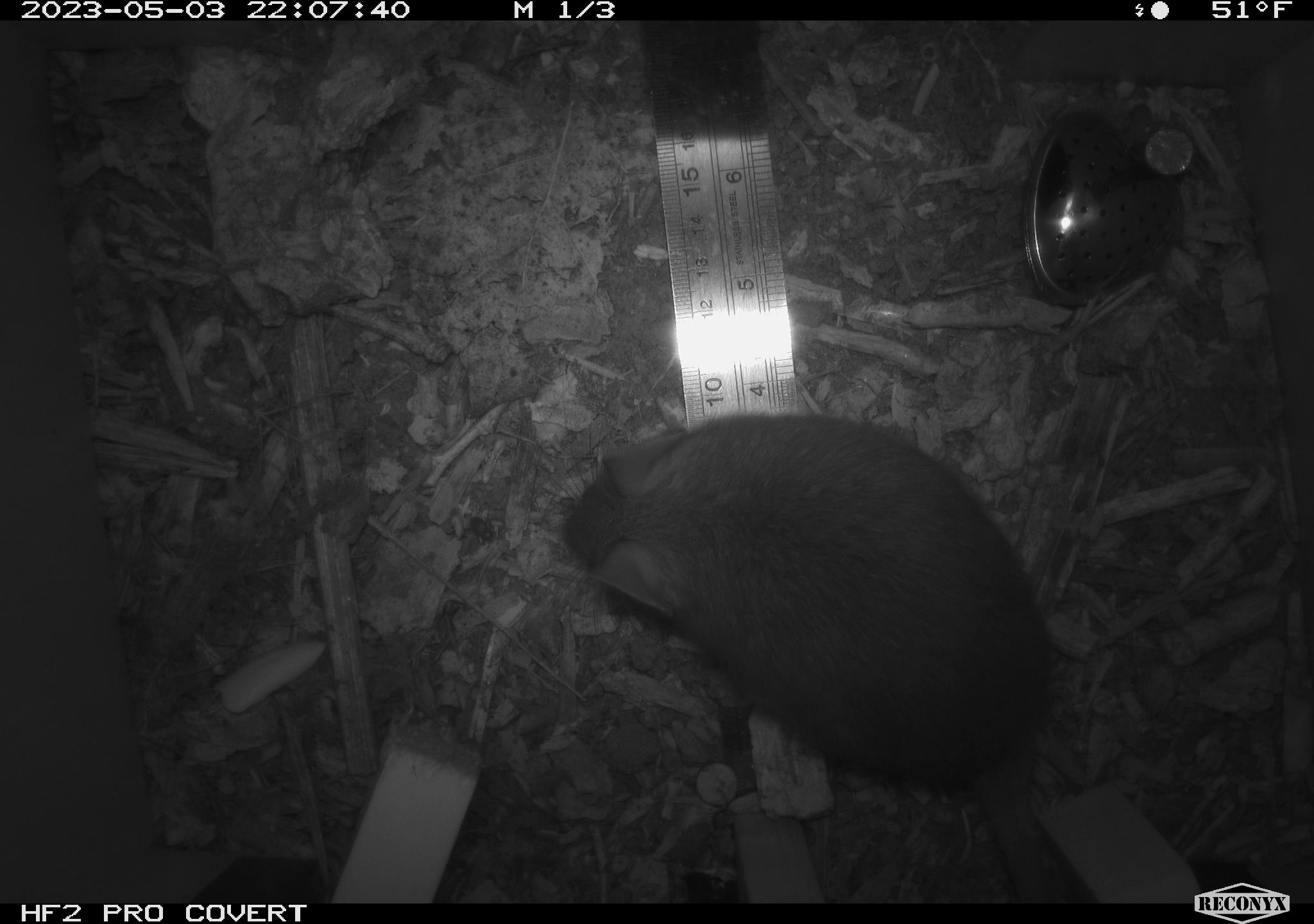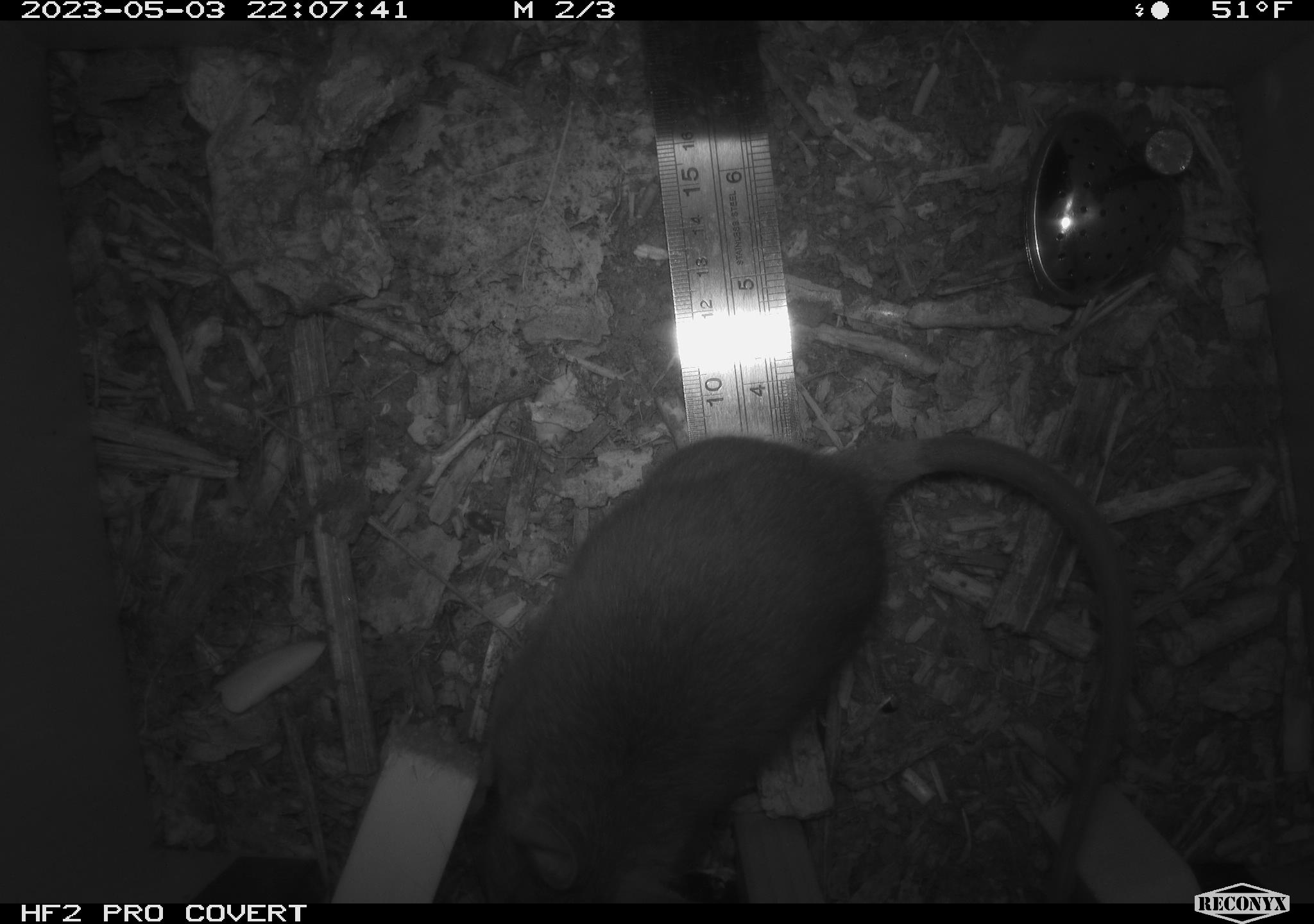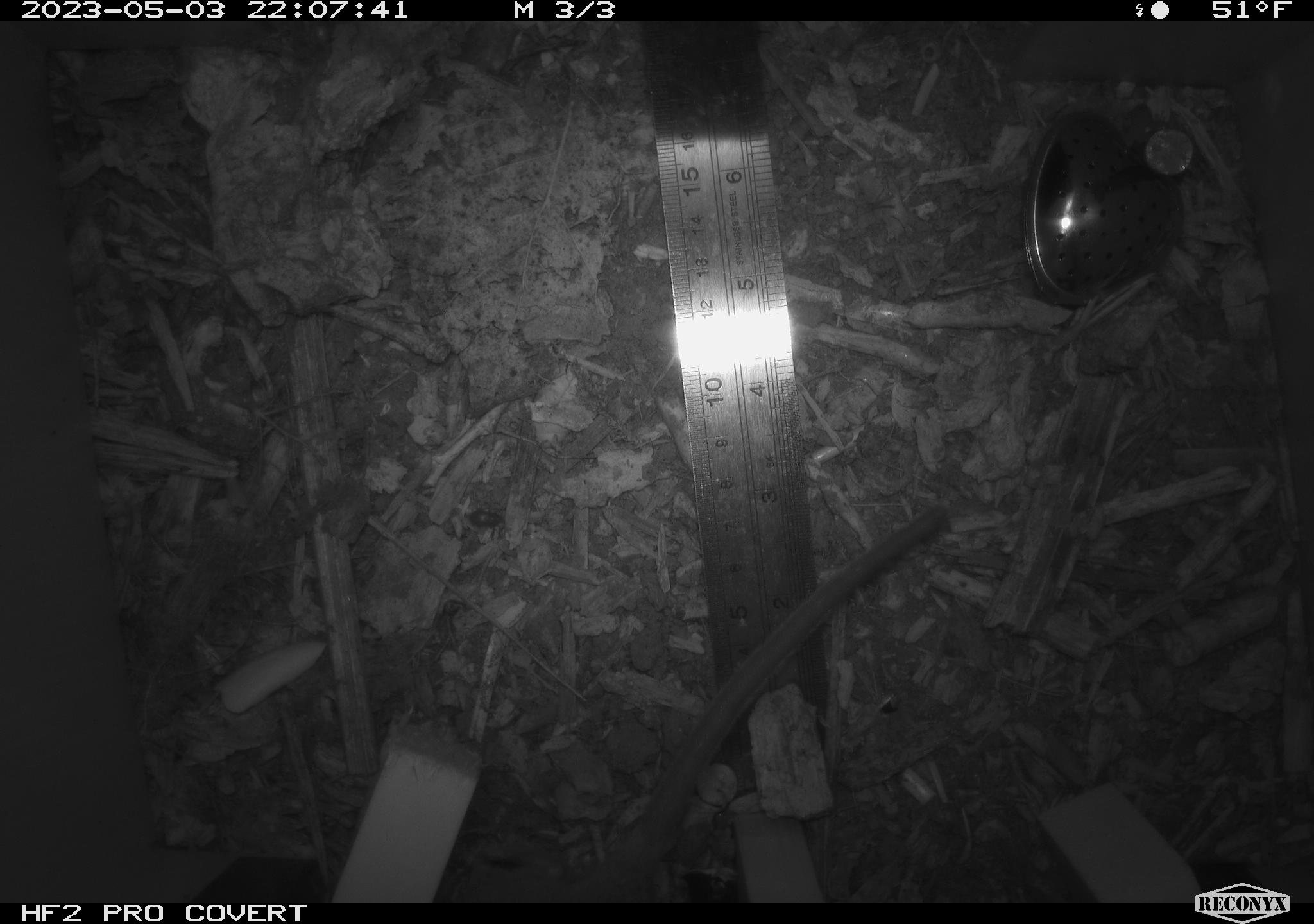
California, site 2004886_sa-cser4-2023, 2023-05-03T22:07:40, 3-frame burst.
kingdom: Animalia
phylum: Chordata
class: Mammalia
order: Rodentia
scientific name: Rodentia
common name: woodrat or rat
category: woodrat or rat species